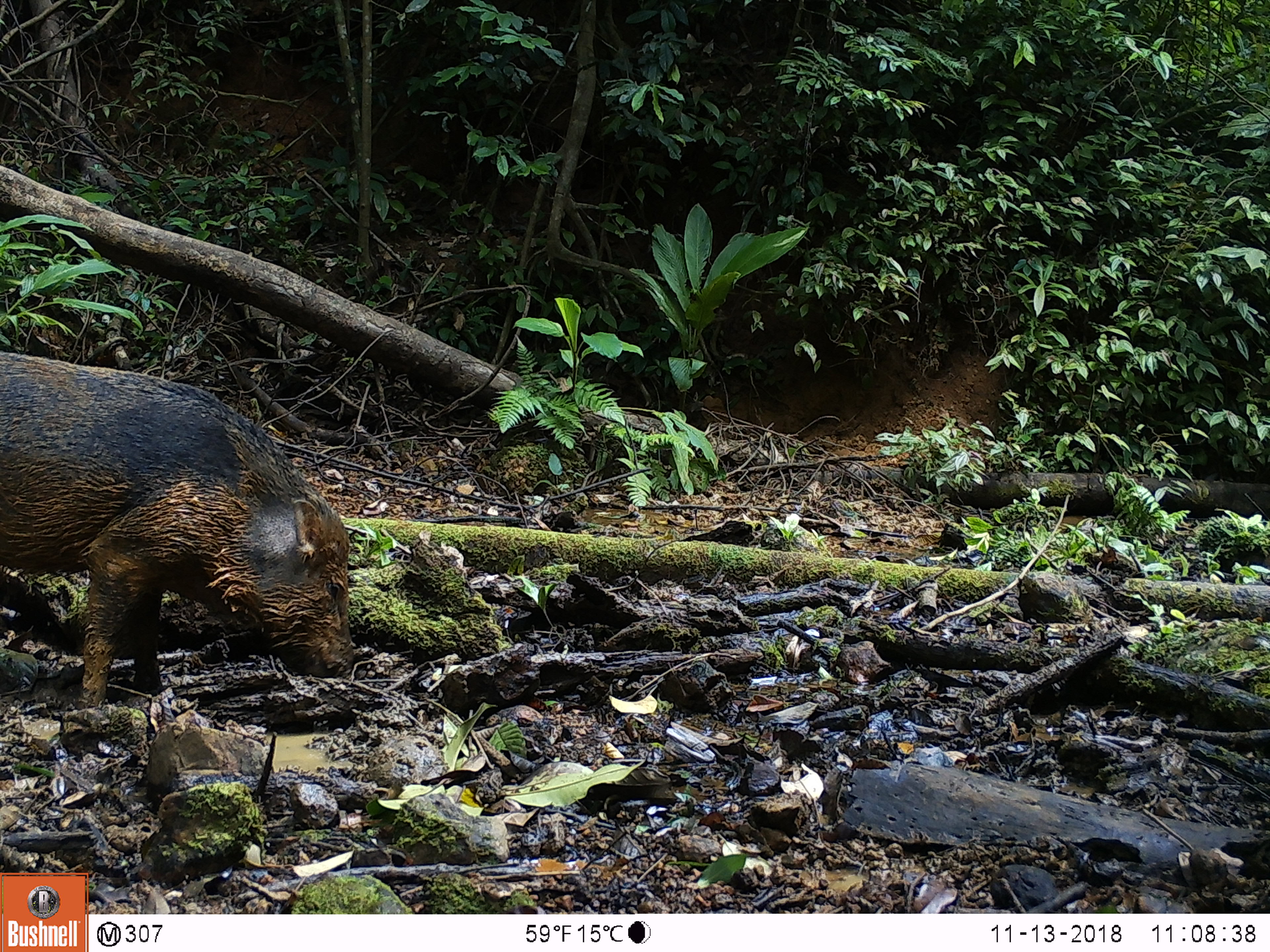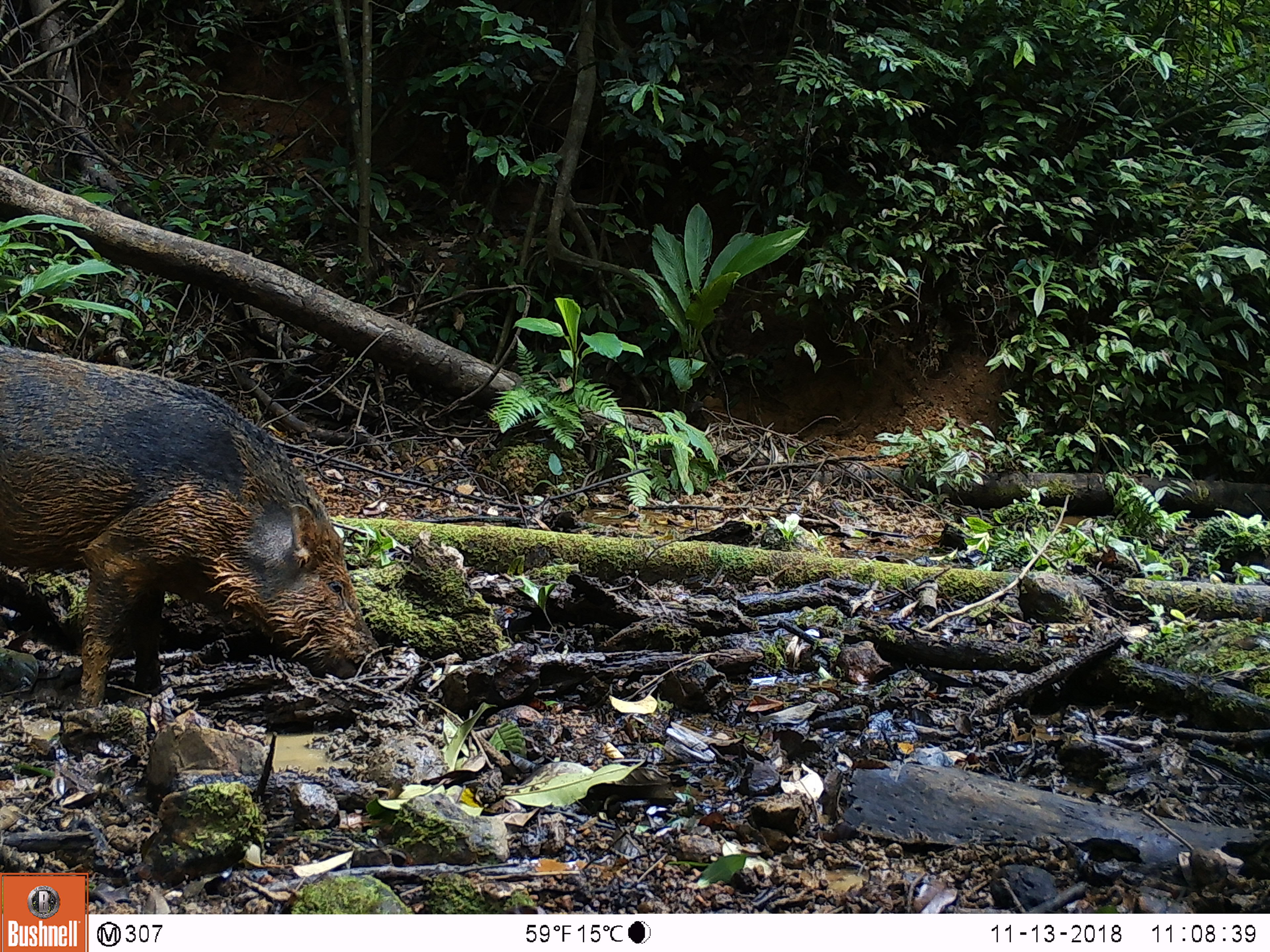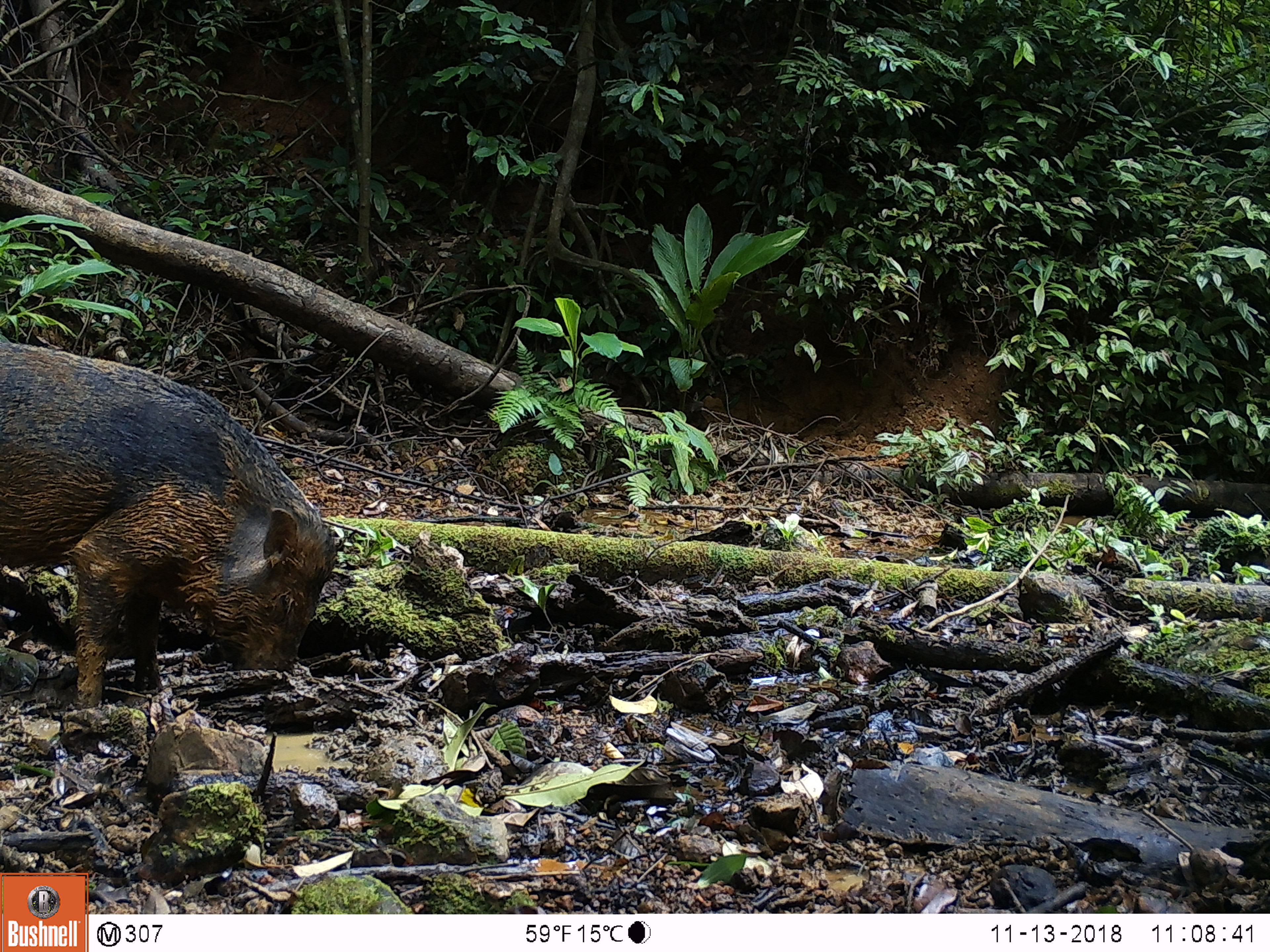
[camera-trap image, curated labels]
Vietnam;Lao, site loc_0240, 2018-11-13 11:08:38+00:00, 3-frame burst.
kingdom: Animalia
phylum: Chordata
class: Mammalia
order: Artiodactyla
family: Suidae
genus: Sus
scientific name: Sus scrofa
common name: eurasian wild pig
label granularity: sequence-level